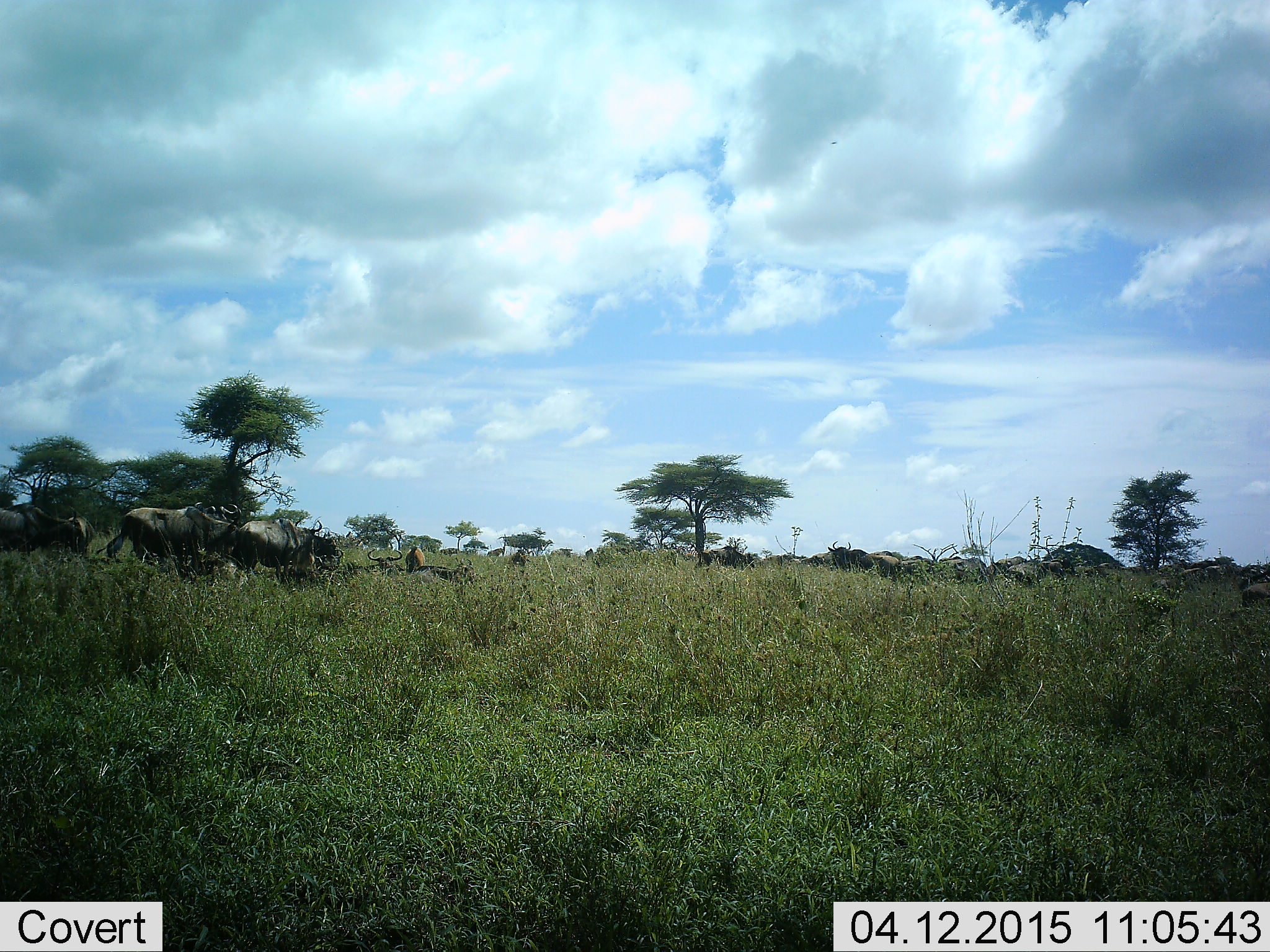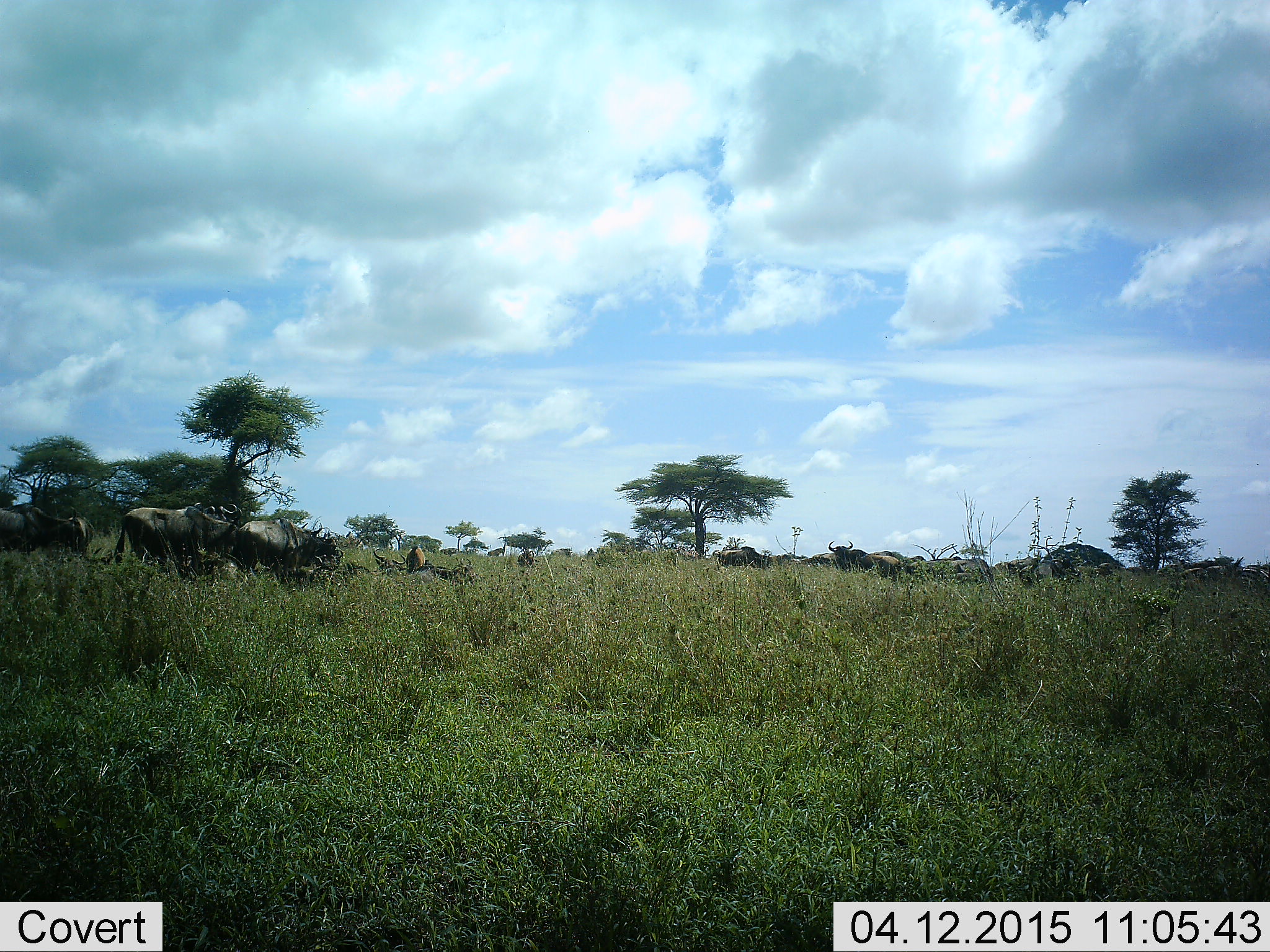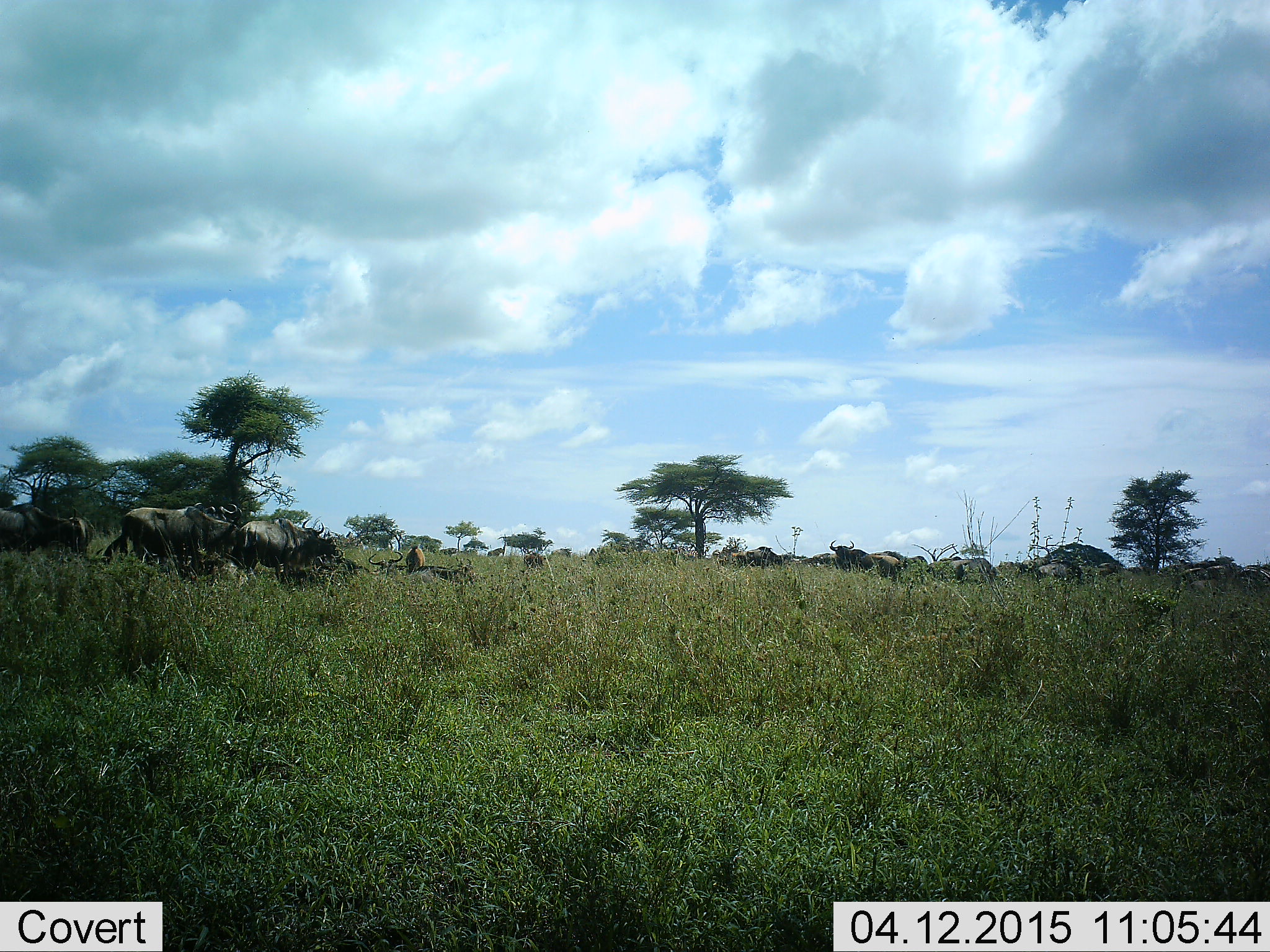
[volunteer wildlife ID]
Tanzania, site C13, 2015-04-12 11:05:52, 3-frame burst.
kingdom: Animalia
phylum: Chordata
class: Mammalia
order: Artiodactyla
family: Bovidae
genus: Connochaetes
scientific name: Connochaetes taurinus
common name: blue wildebeest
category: wildebeest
Wildebeest (blue wildebeest) (Connochaetes taurinus), count 11-50. Behavior (volunteer vote fractions): standing 70%, resting 30%, moving 60%, interacting 0%. Young present (vote fraction): 0%. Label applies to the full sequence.